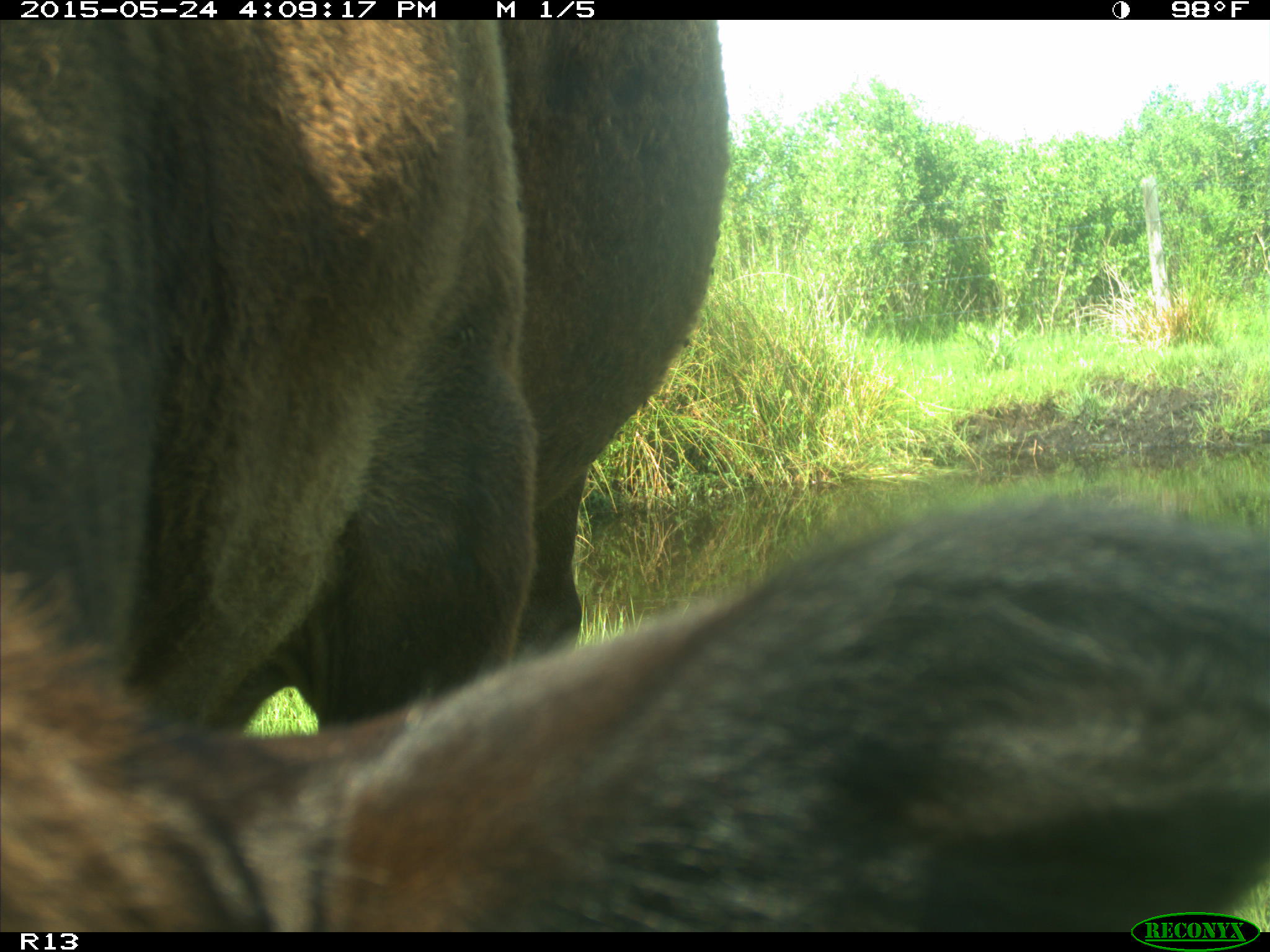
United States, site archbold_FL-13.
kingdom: Animalia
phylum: Chordata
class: Mammalia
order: Artiodactyla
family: Bovidae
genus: Bos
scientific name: Bos taurus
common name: domestic cow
Bos taurus (domestic cow).